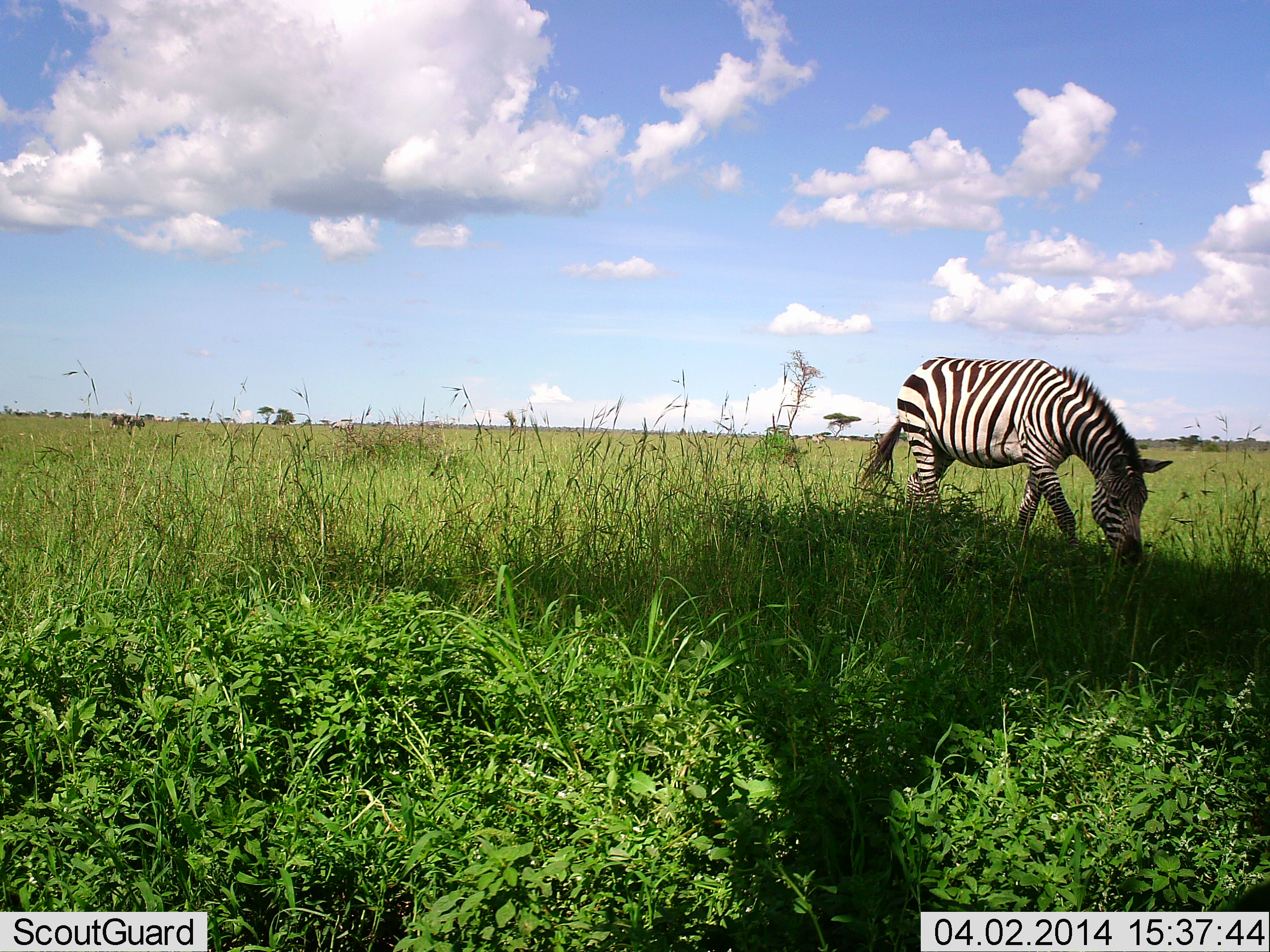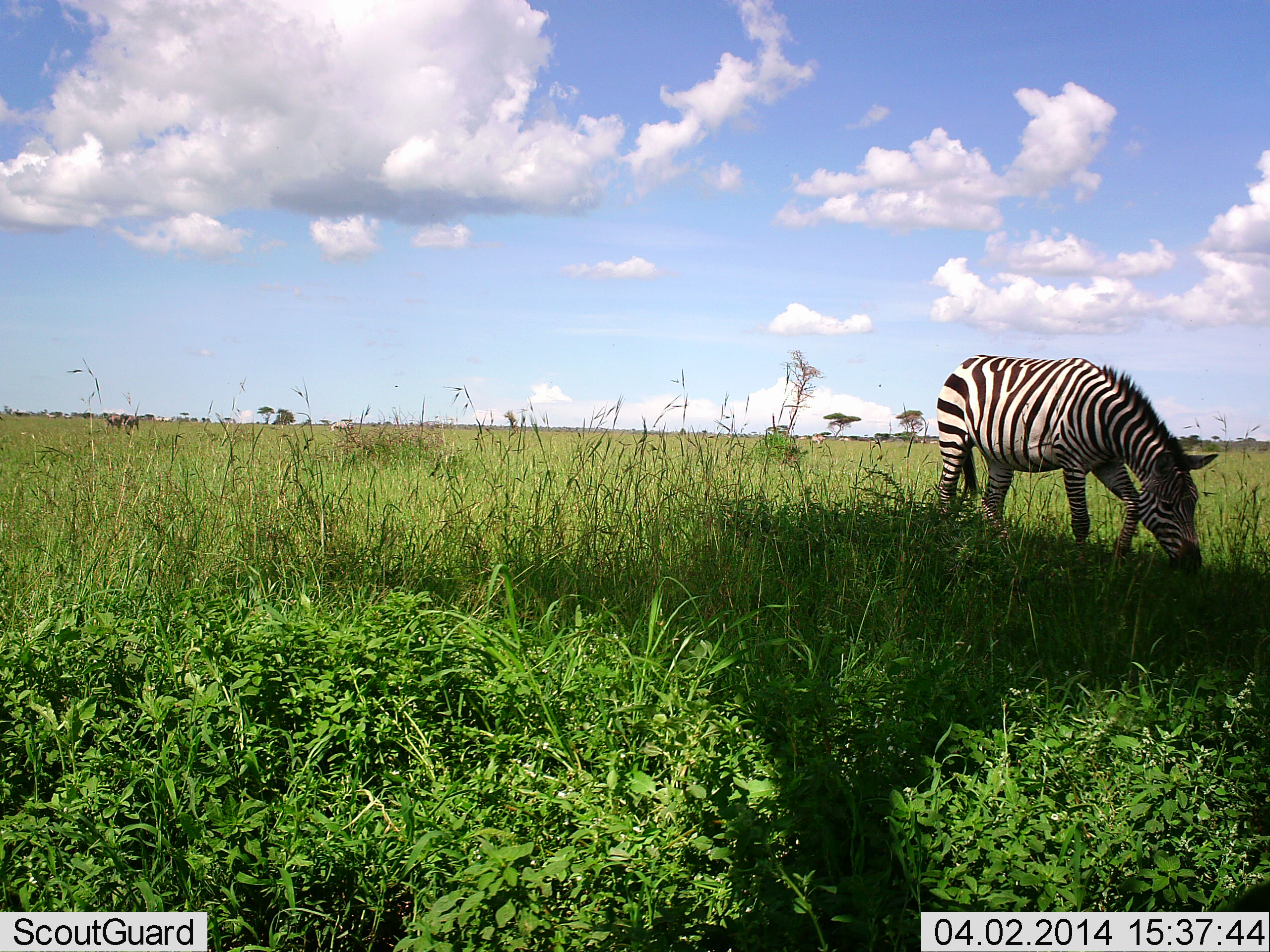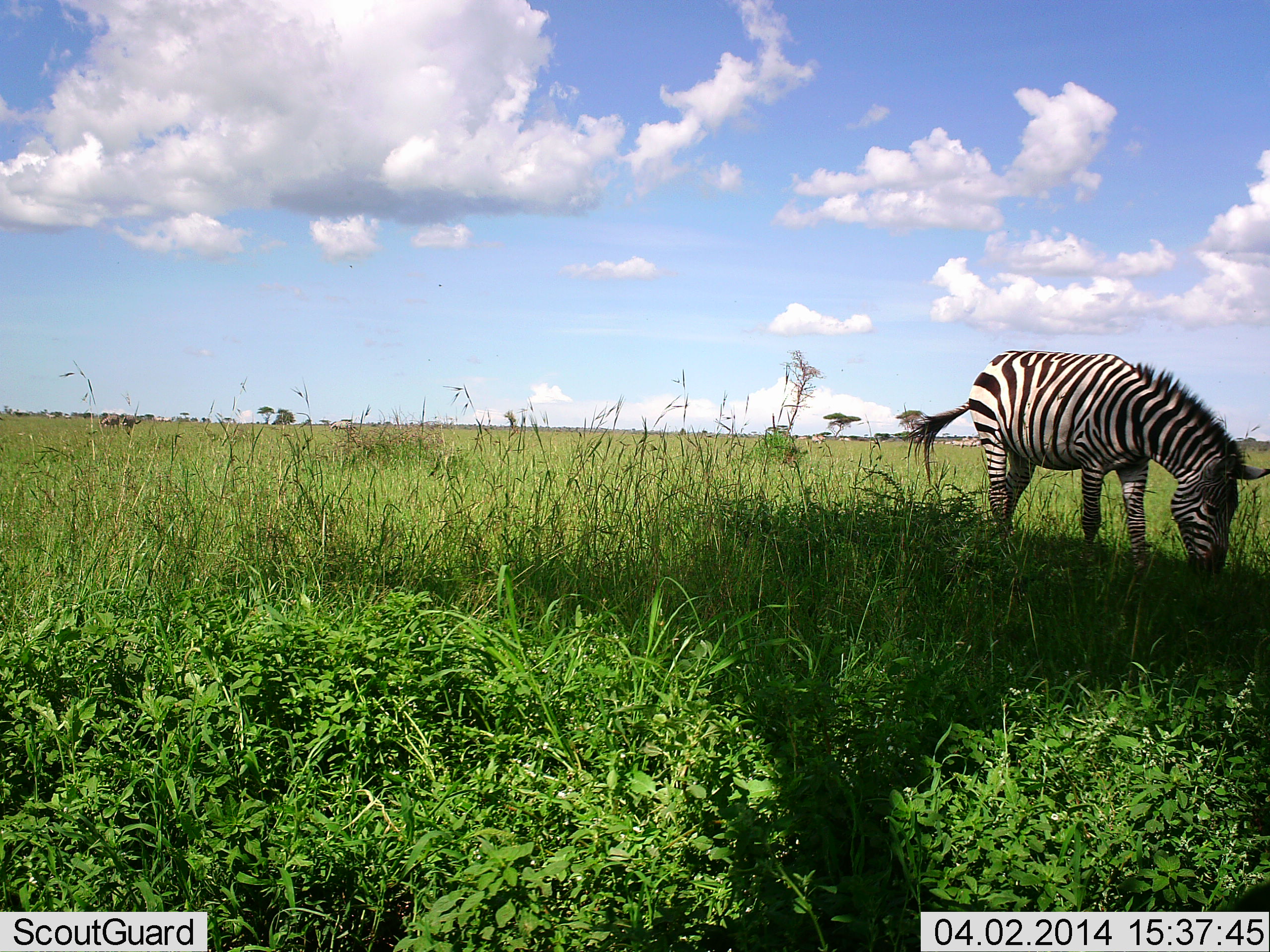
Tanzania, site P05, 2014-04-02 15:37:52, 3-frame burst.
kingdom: Animalia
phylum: Chordata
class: Mammalia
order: Perissodactyla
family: Equidae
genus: Equus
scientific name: Equus quagga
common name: plains zebra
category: zebra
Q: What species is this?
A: Zebra (plains zebra) (Equus quagga).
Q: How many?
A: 1.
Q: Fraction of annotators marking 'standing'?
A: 18%.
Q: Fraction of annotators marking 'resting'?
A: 0%.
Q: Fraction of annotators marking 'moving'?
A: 73%.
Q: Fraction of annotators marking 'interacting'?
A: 0%.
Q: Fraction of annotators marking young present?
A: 0%.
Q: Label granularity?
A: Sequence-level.